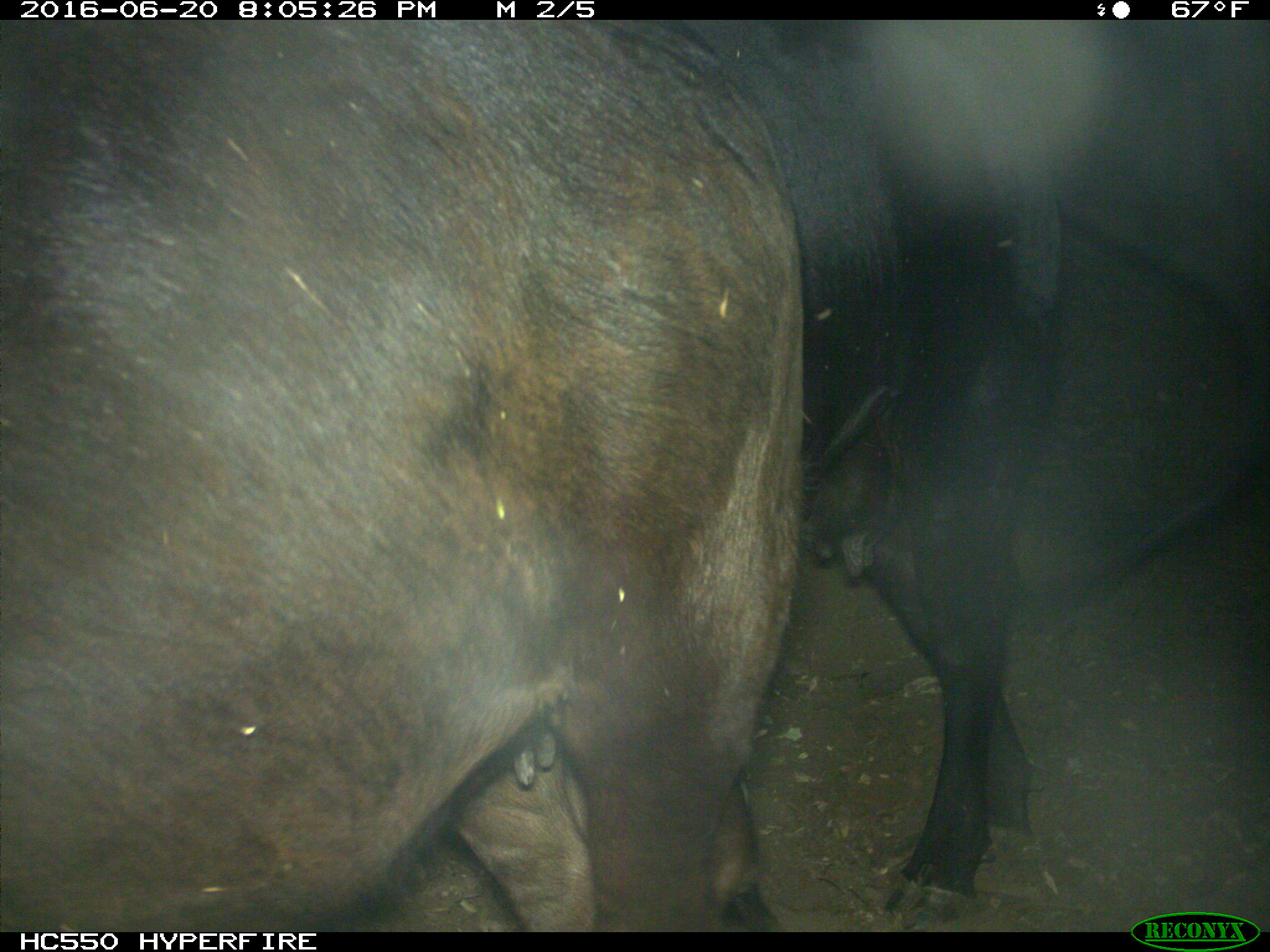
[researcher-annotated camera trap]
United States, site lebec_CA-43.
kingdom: Animalia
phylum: Chordata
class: Mammalia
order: Artiodactyla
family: Bovidae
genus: Bos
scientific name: Bos taurus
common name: domestic cow